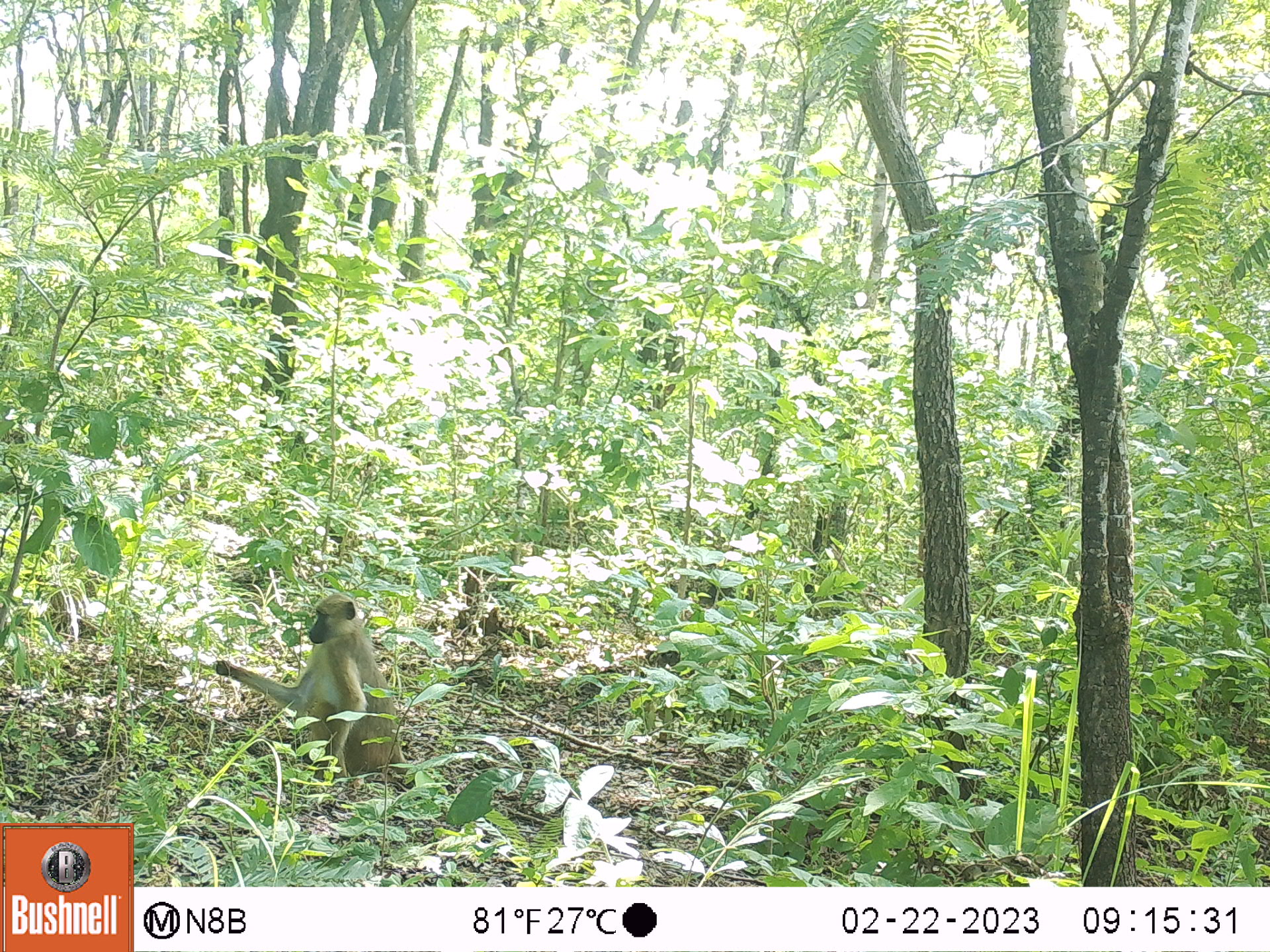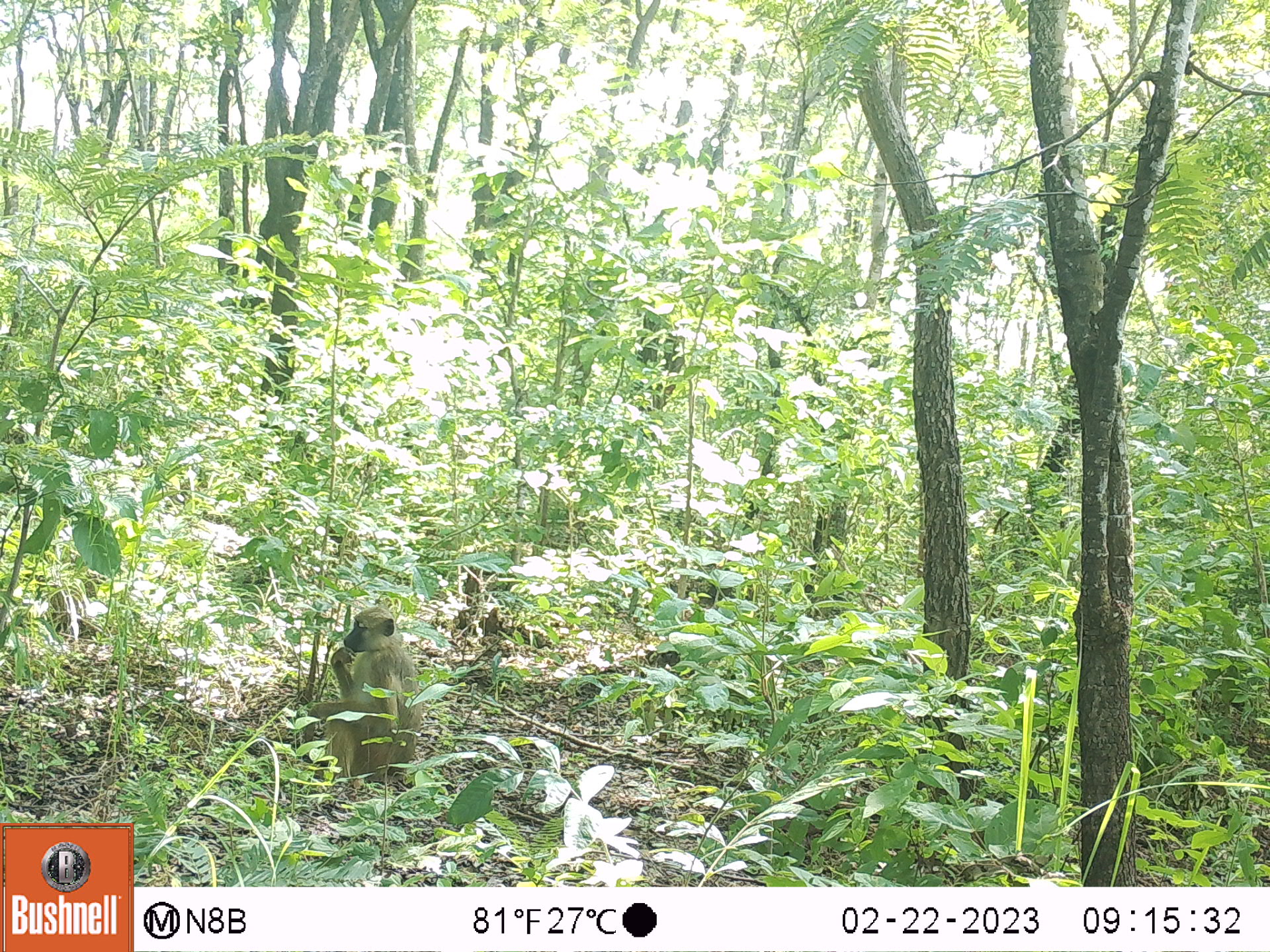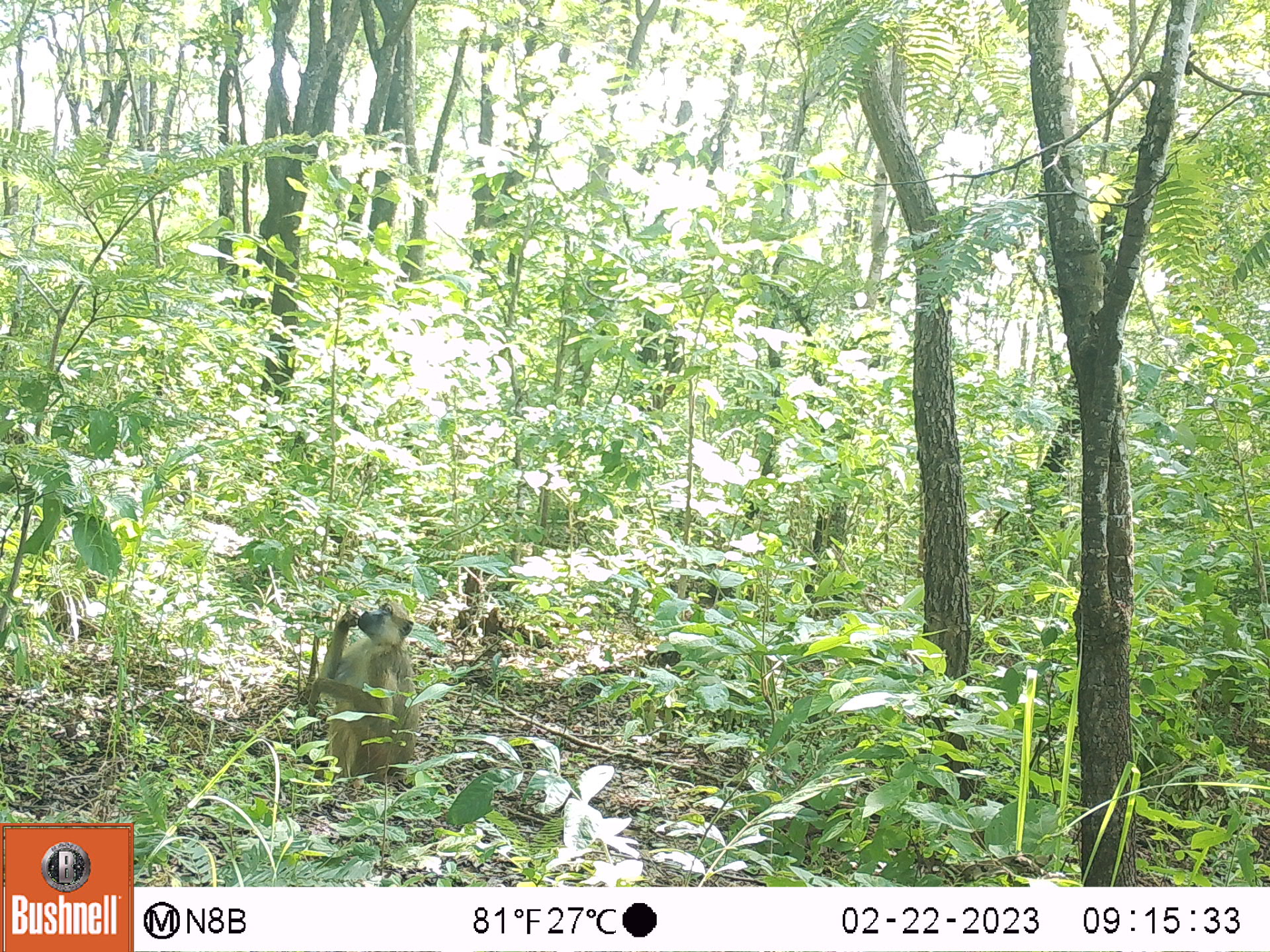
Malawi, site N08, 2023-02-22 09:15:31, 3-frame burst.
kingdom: Animalia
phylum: Chordata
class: Mammalia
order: Primates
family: Cercopithecidae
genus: Papio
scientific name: Papio cynocephalus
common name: yellow baboon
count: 1